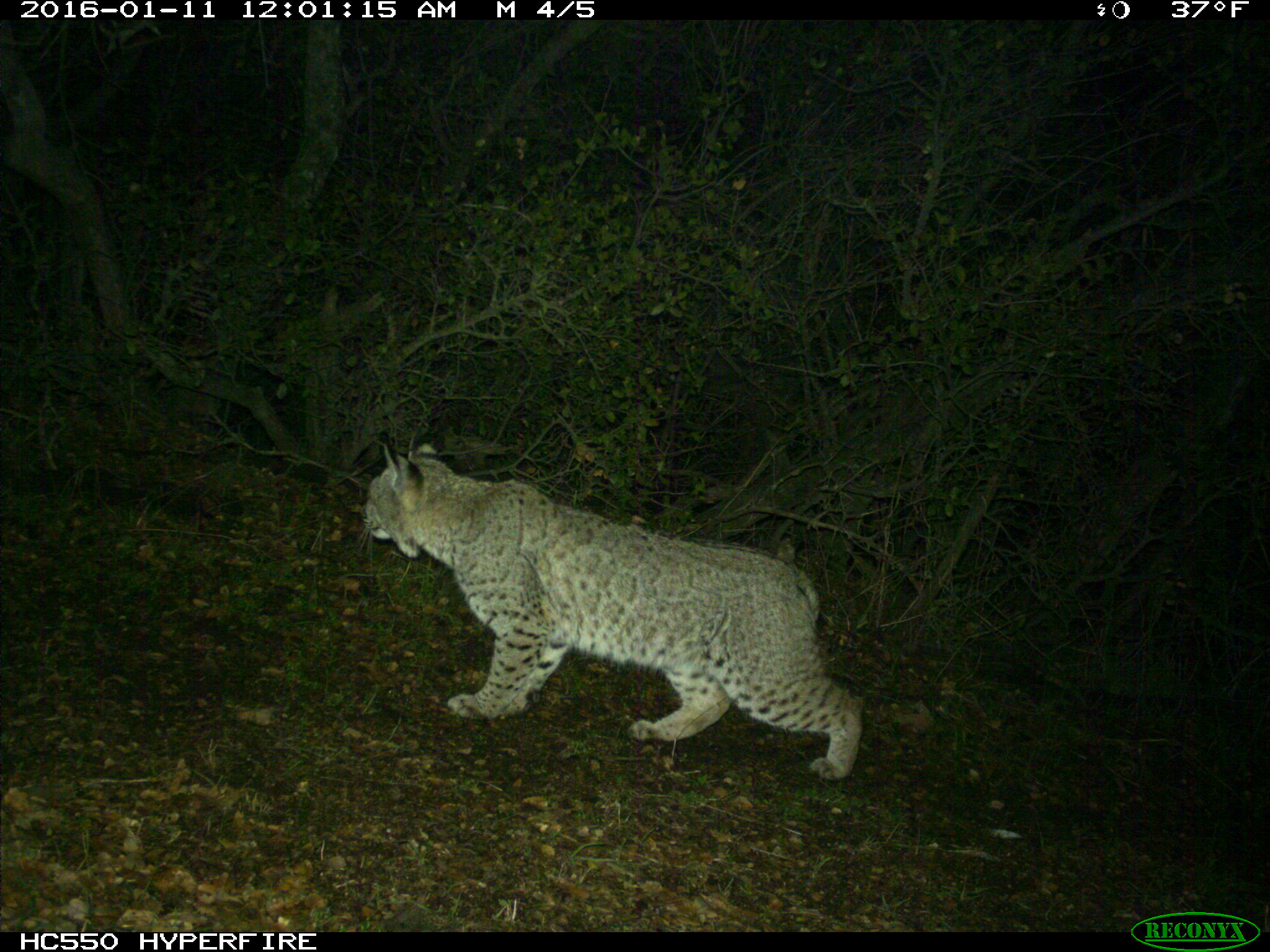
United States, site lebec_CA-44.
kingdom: Animalia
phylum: Chordata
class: Mammalia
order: Carnivora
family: Felidae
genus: Lynx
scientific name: Lynx rufus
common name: bobcat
Lynx rufus (bobcat).